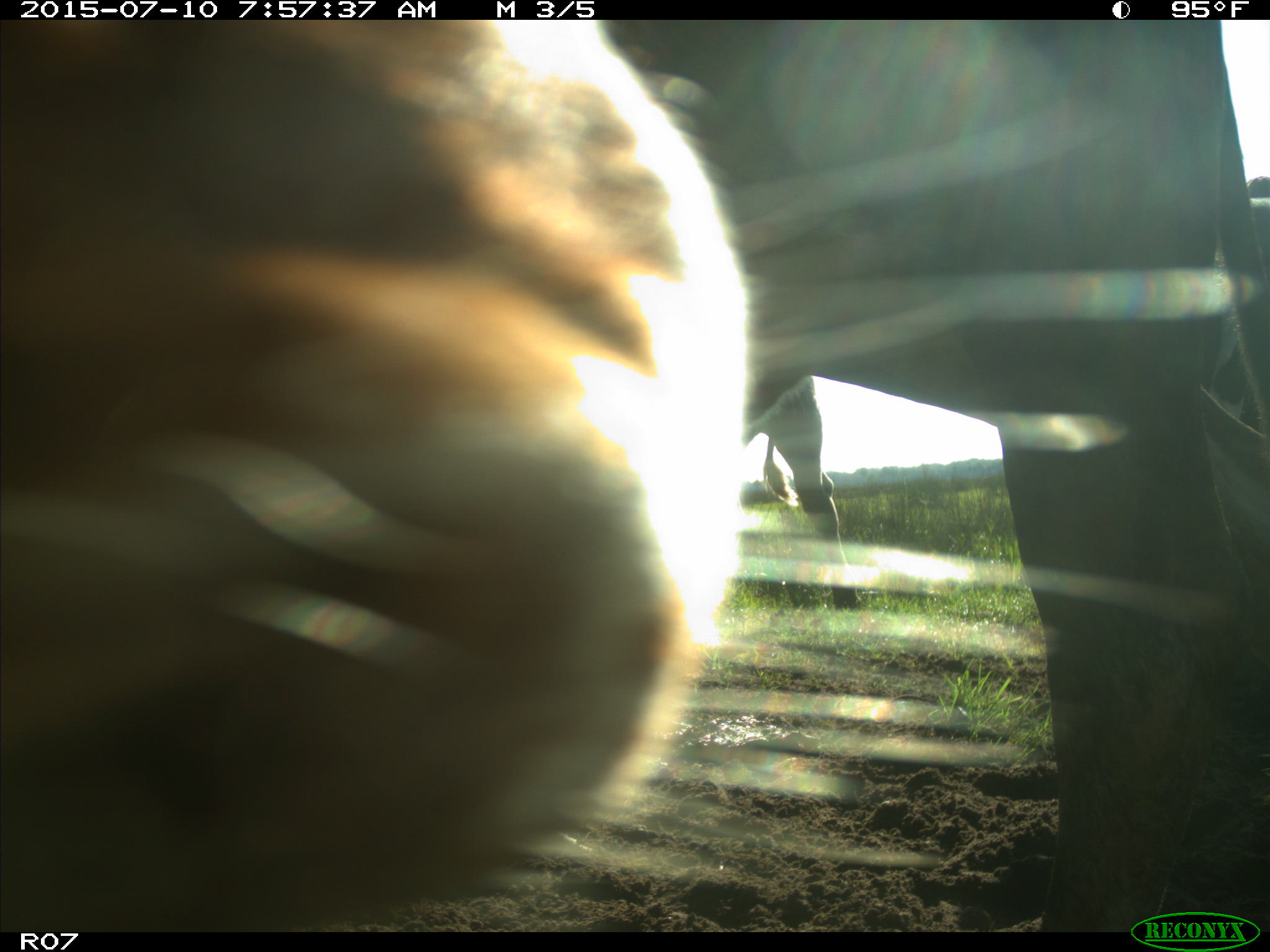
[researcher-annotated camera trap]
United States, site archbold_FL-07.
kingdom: Animalia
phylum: Chordata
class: Mammalia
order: Artiodactyla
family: Bovidae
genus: Bos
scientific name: Bos taurus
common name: domestic cow